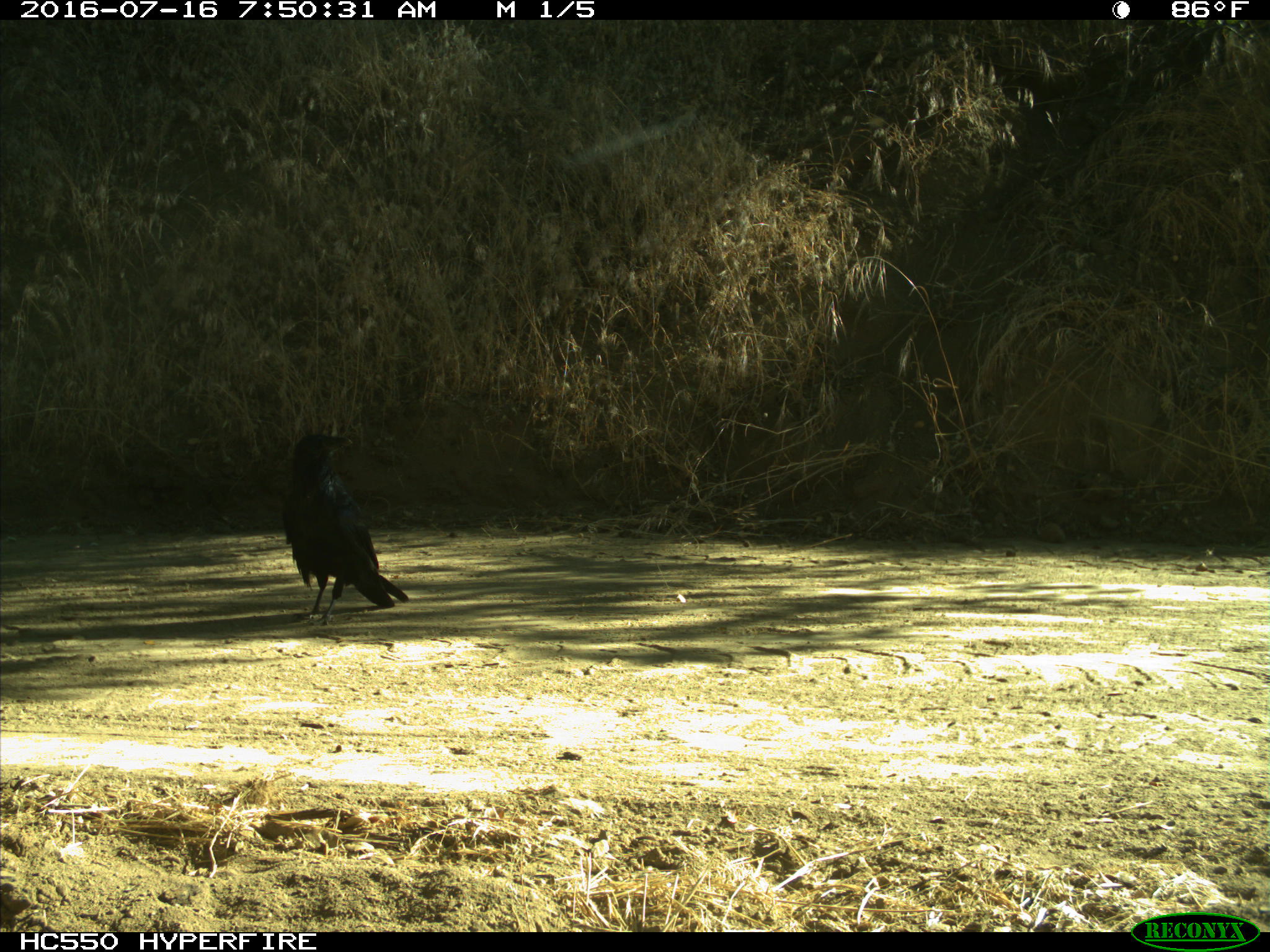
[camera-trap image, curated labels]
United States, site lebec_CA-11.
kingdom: Animalia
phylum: Chordata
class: Aves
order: Passeriformes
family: Corvidae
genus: Corvus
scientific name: Corvus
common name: crows and ravens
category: unidentified corvus